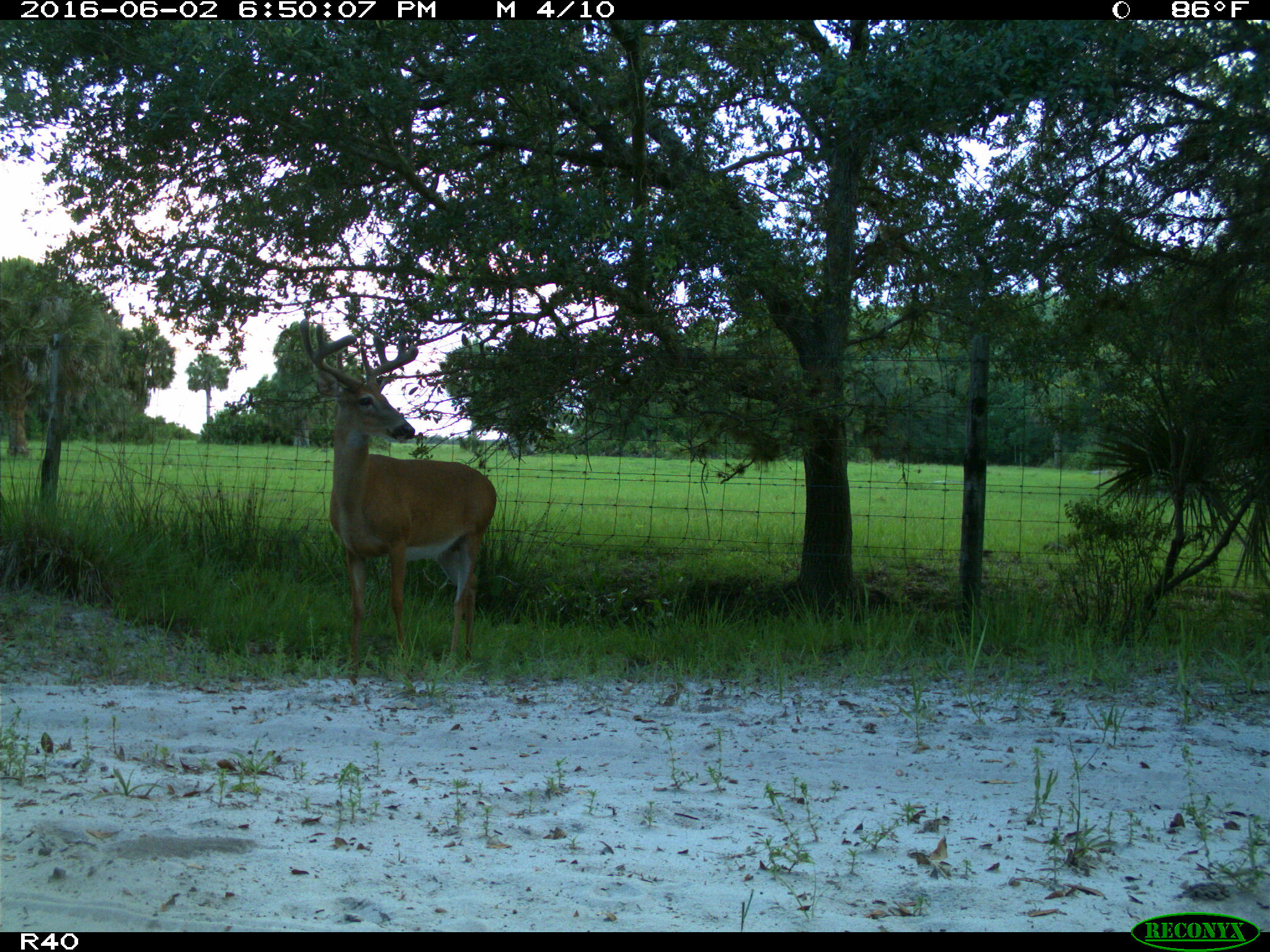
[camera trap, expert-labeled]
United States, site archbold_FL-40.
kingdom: Animalia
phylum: Chordata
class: Mammalia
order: Artiodactyla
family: Cervidae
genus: Odocoileus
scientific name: Odocoileus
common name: deer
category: unidentified deer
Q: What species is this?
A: Unidentified deer (deer) (Odocoileus).